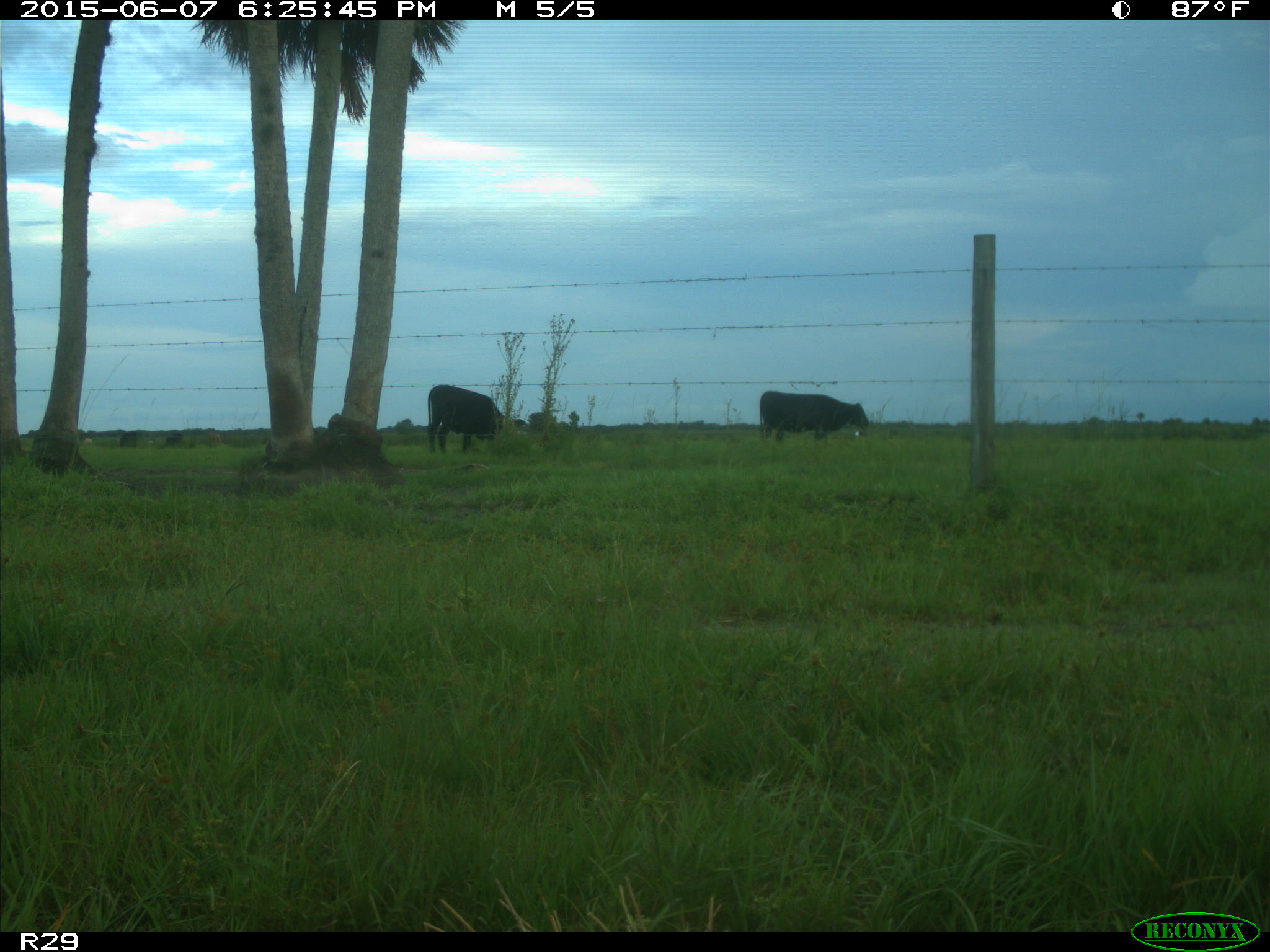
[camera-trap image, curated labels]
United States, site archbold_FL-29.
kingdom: Animalia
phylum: Chordata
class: Mammalia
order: Artiodactyla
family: Bovidae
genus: Bos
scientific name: Bos taurus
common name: domestic cow